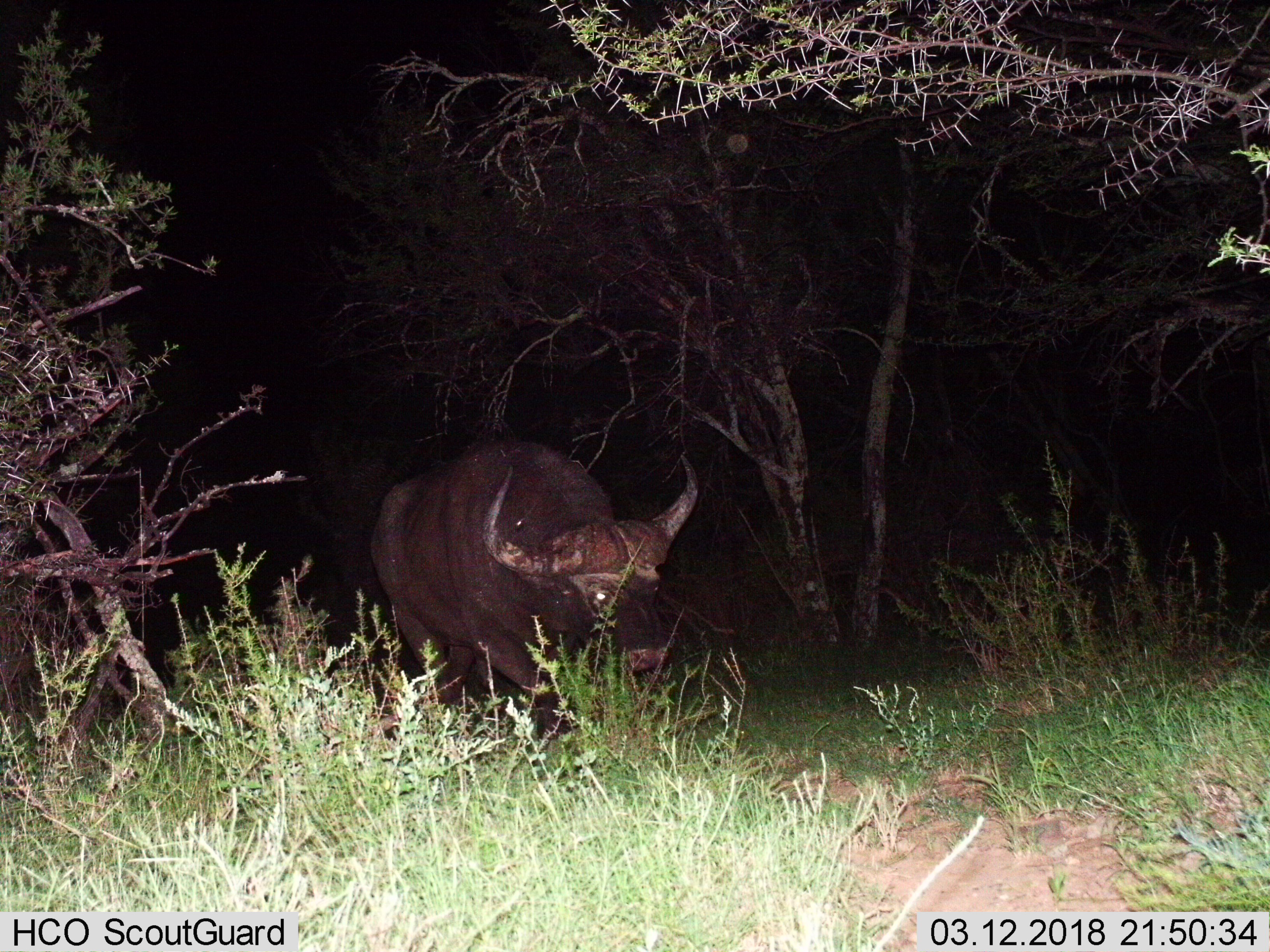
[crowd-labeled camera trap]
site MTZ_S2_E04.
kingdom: Animalia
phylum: Chordata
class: Mammalia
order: Artiodactyla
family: Bovidae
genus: Syncerus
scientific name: Syncerus caffer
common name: african buffalo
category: buffalo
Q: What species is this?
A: Buffalo (african buffalo) (Syncerus caffer).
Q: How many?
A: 1.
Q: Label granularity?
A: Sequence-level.